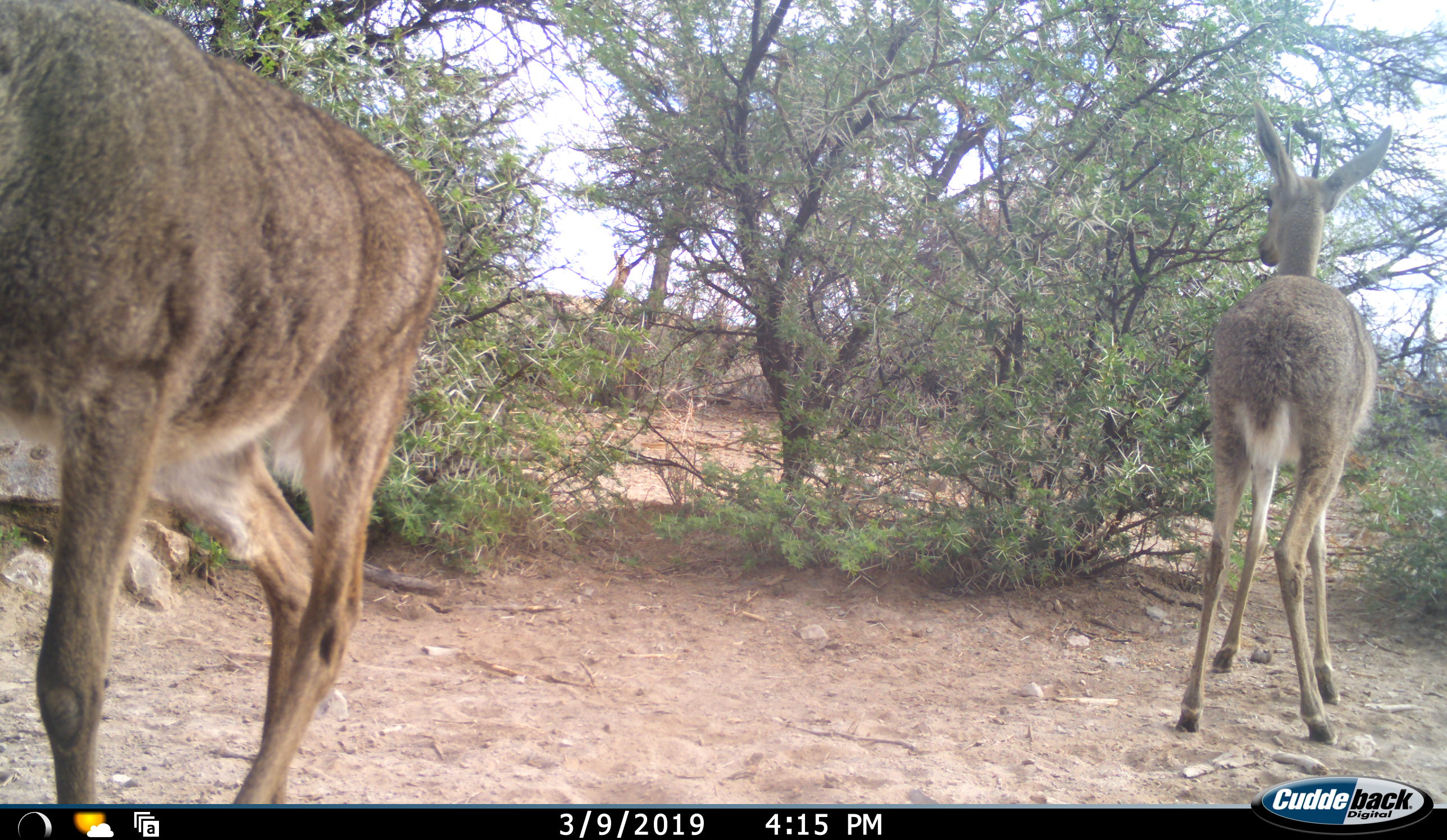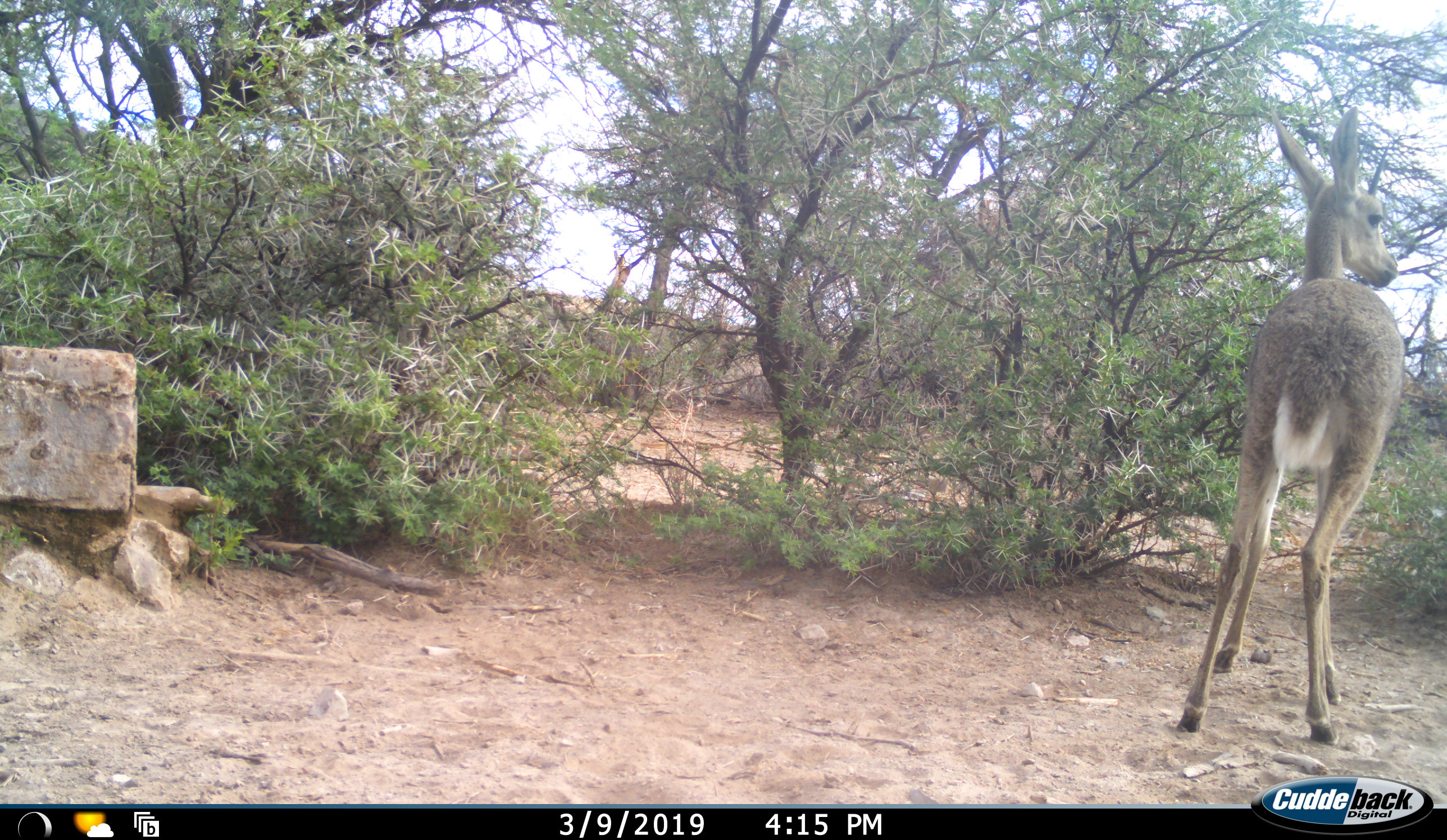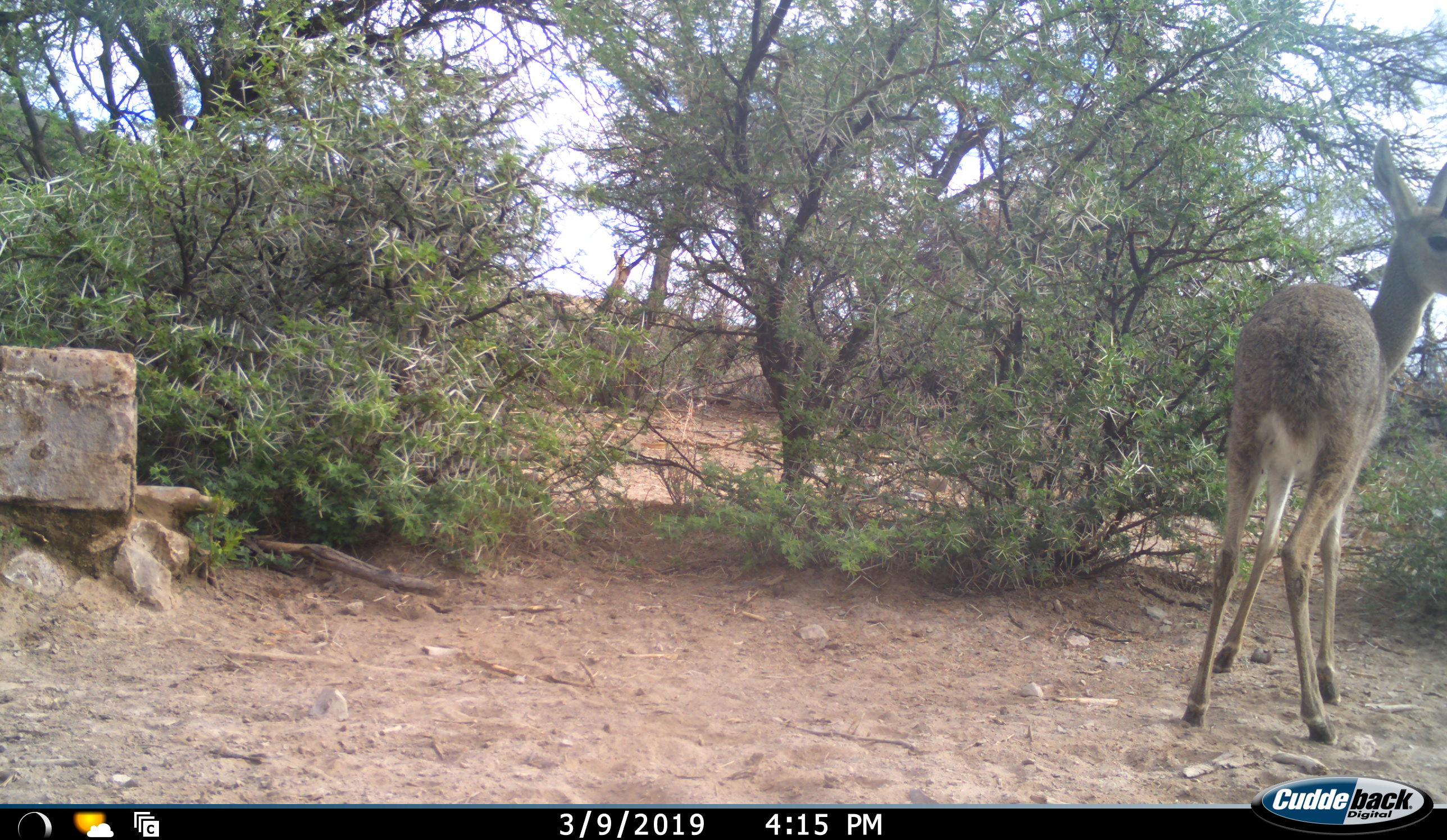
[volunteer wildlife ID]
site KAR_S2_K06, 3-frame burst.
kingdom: Animalia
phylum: Chordata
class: Mammalia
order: Artiodactyla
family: Bovidae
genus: Pelea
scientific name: Pelea capreolus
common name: grey rhebok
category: rhebokgrey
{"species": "rhebokgrey (grey rhebok) (Pelea capreolus)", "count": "2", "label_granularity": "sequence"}